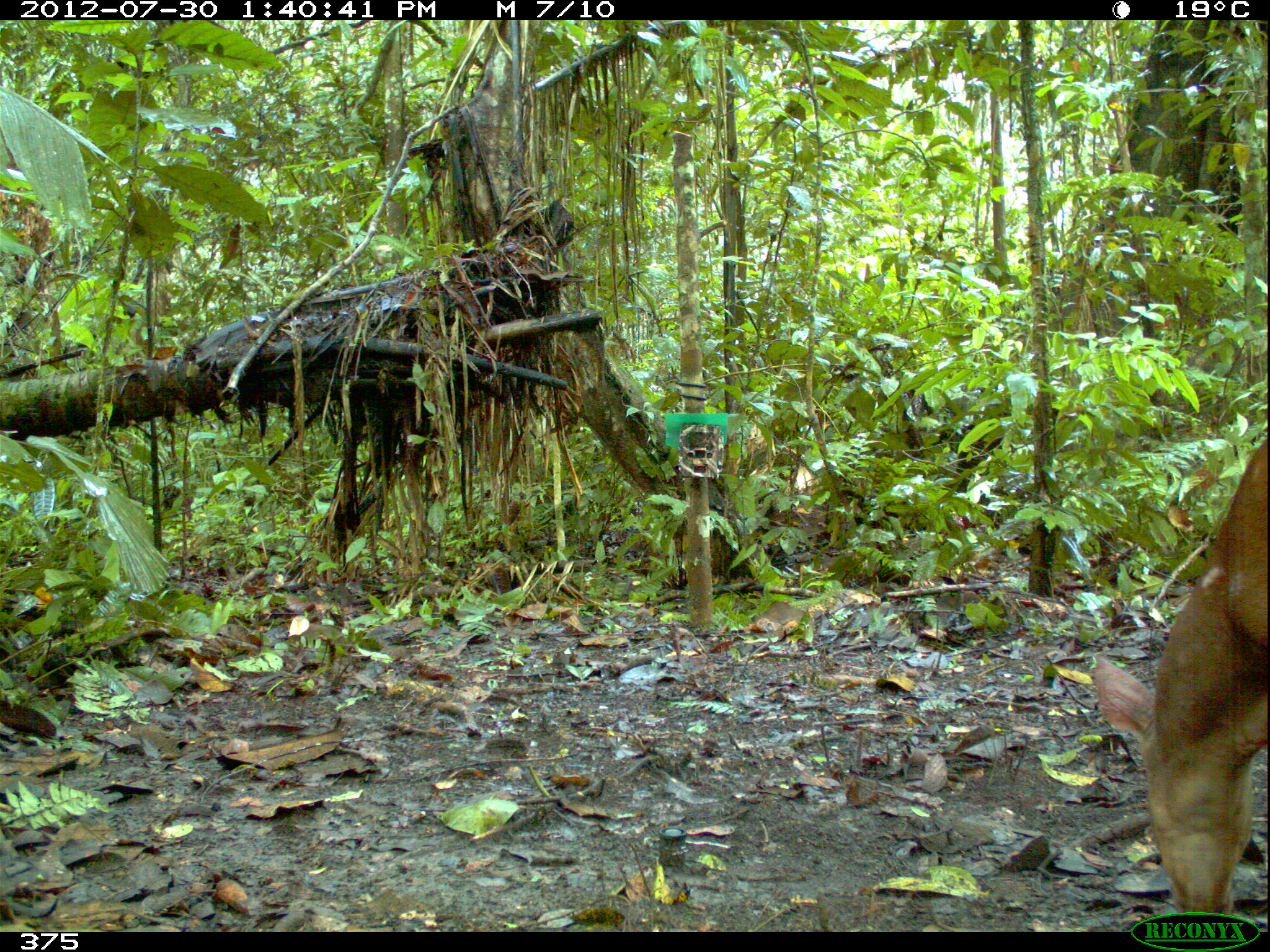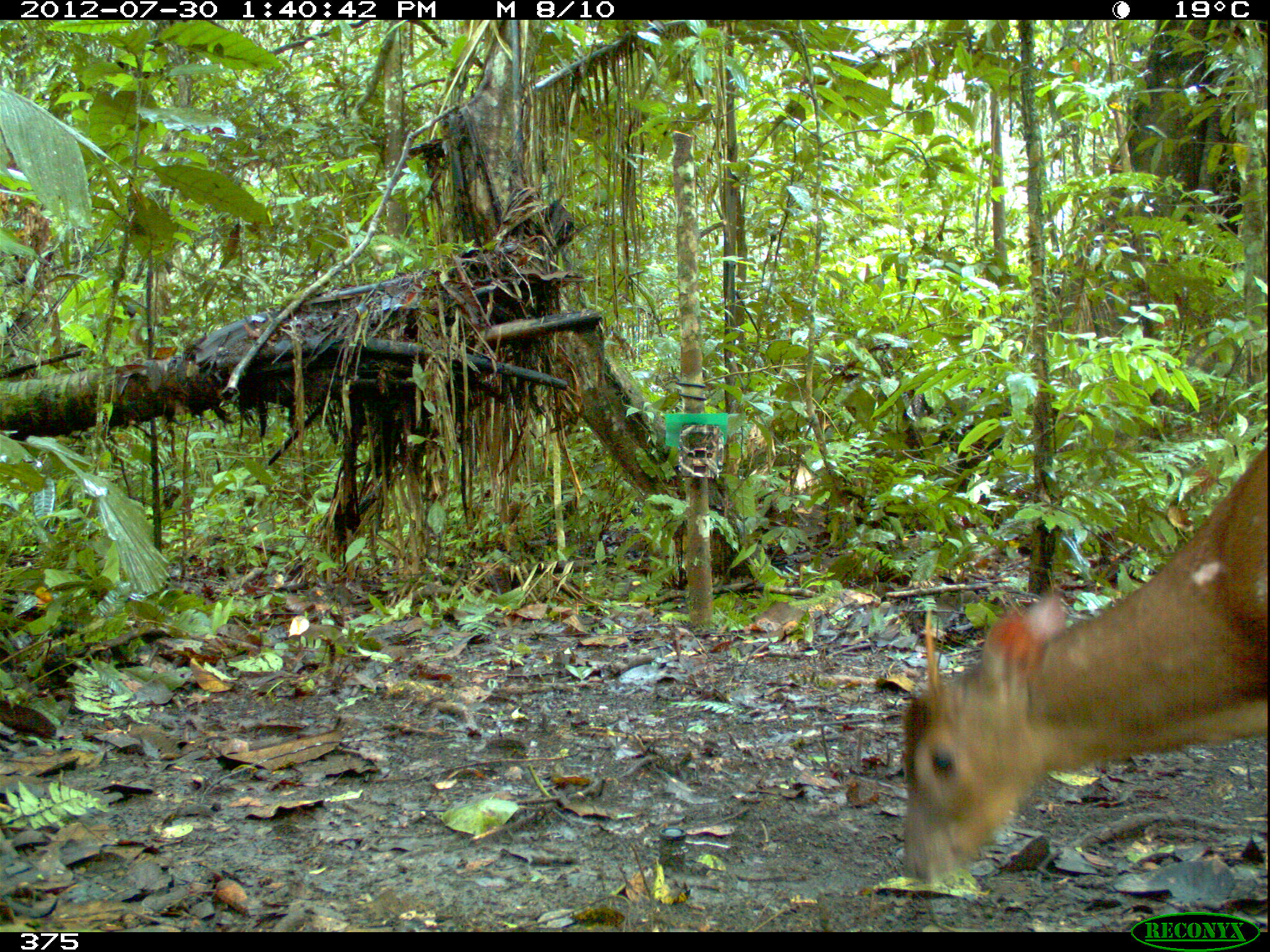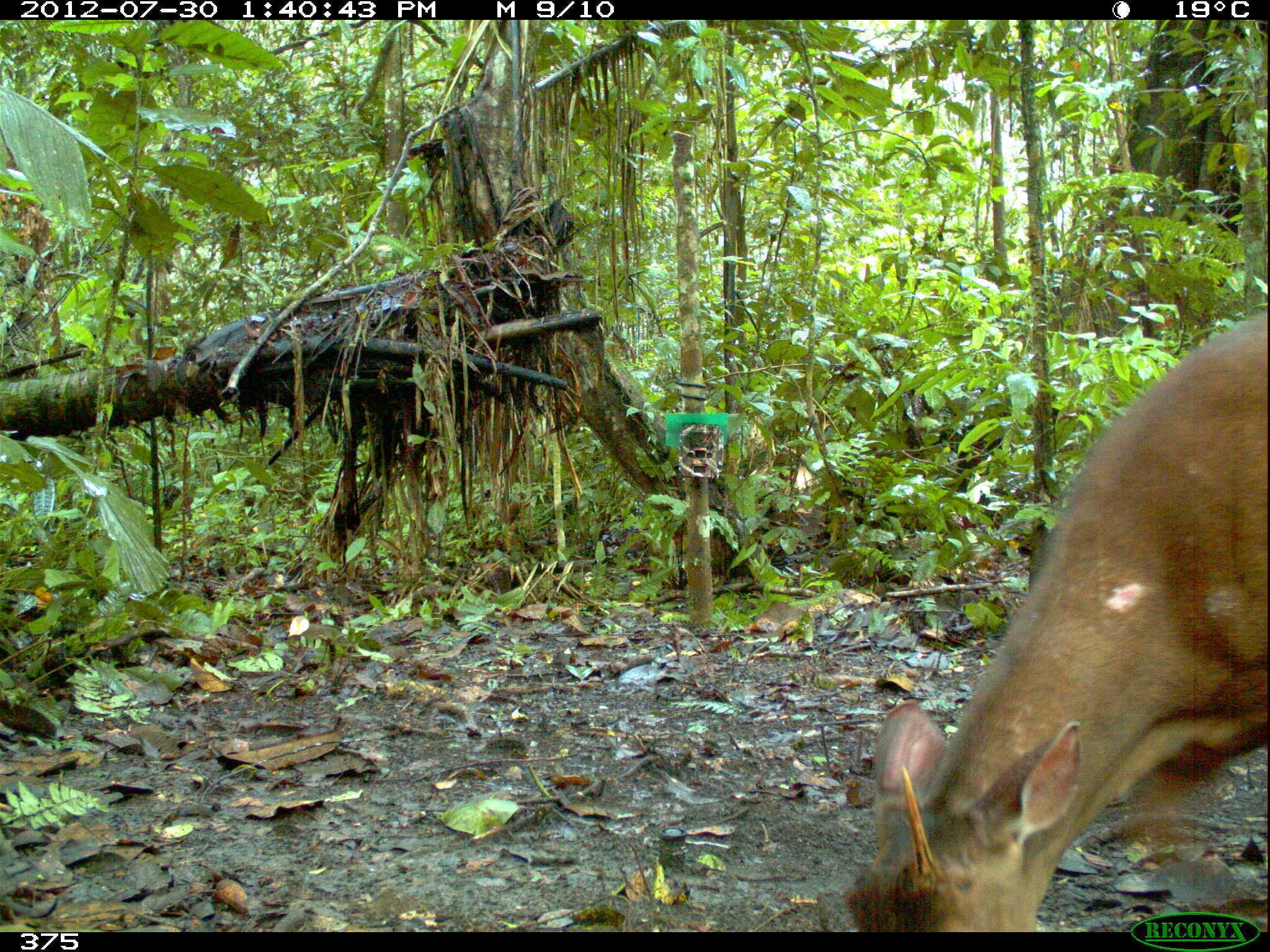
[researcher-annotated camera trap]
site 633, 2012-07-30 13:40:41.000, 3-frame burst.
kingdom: Animalia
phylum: Chordata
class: Mammalia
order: Artiodactyla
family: Cervidae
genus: Mazama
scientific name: Mazama americana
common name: red brocket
Mazama americana (red brocket).